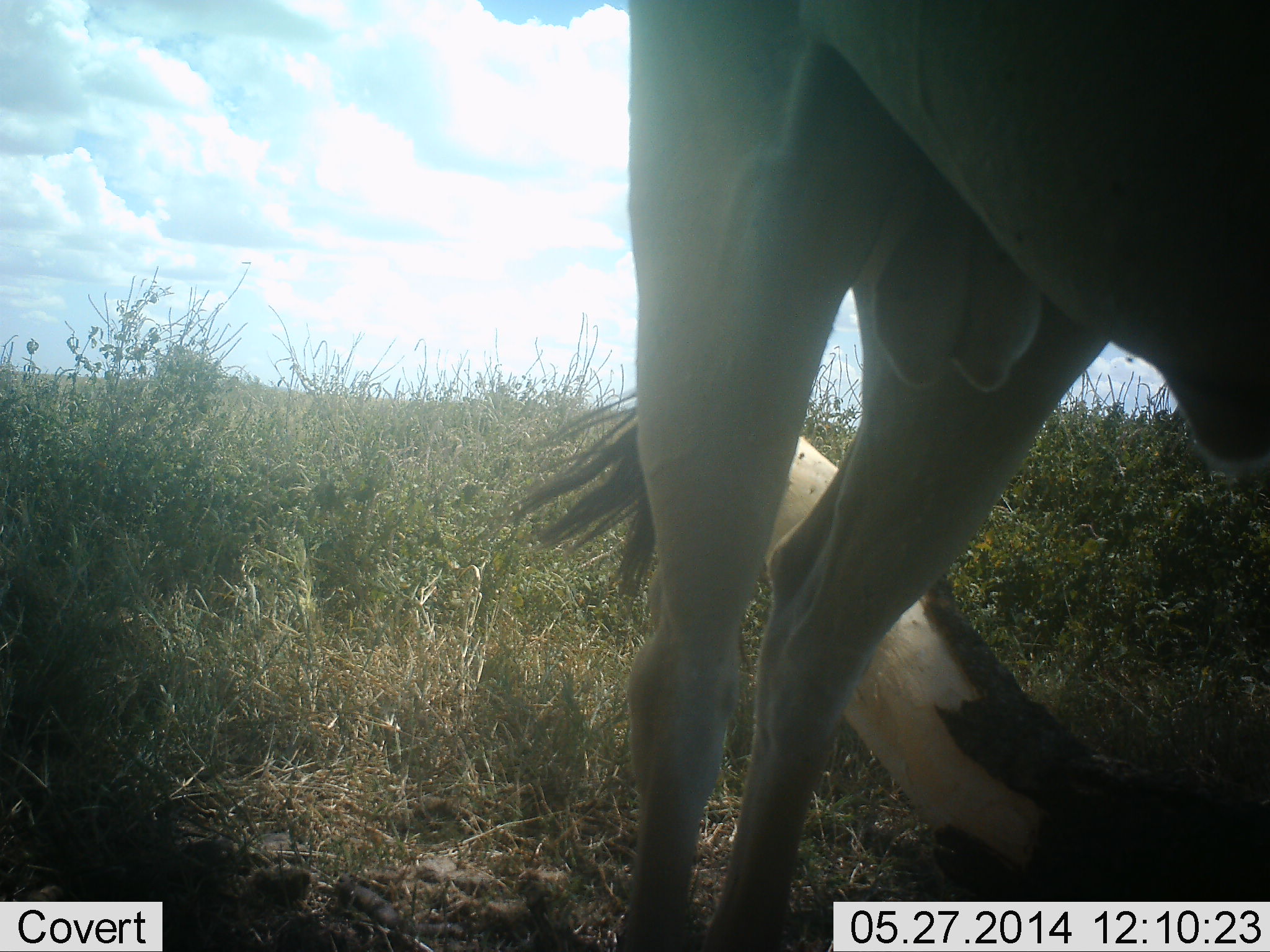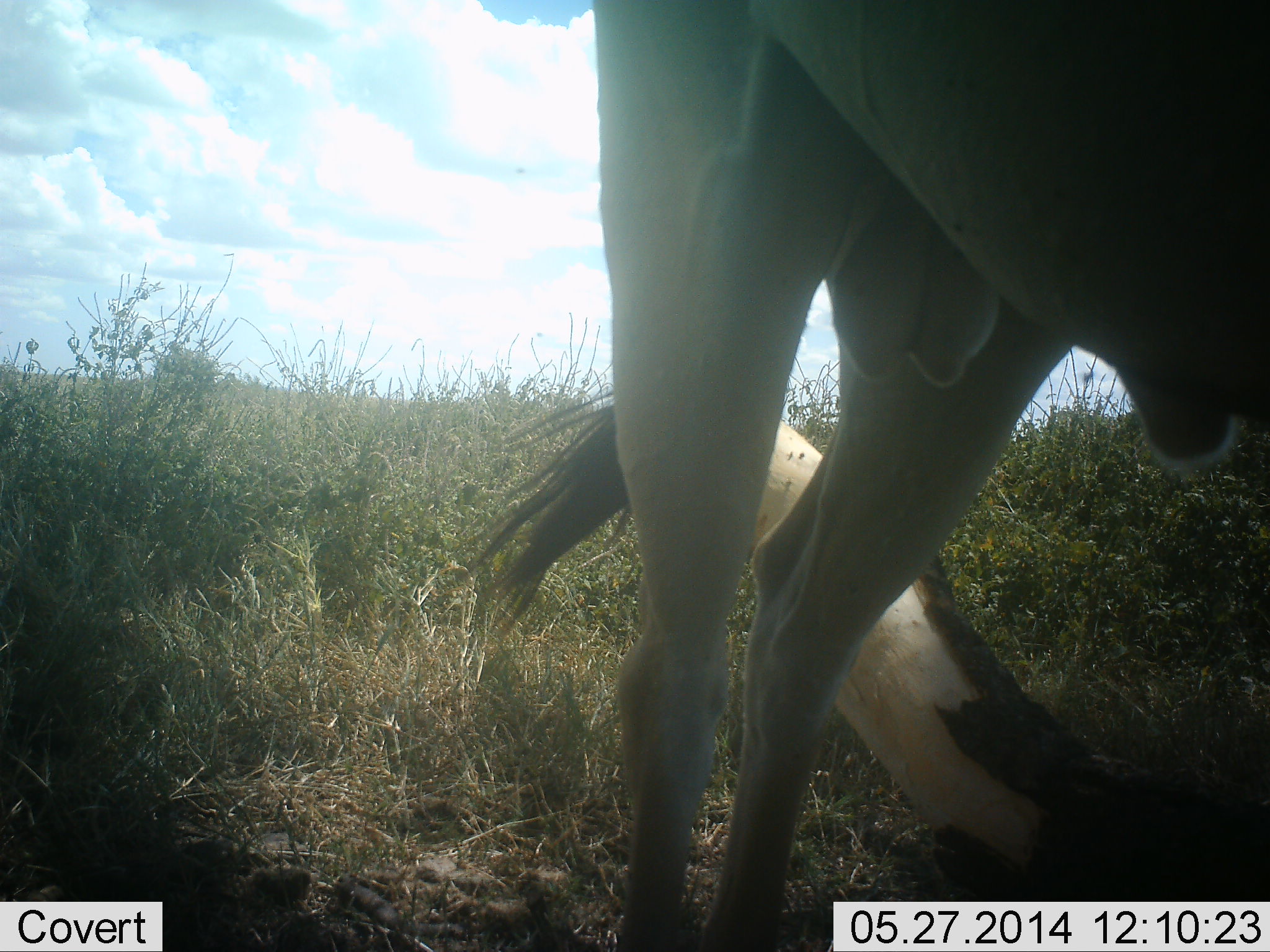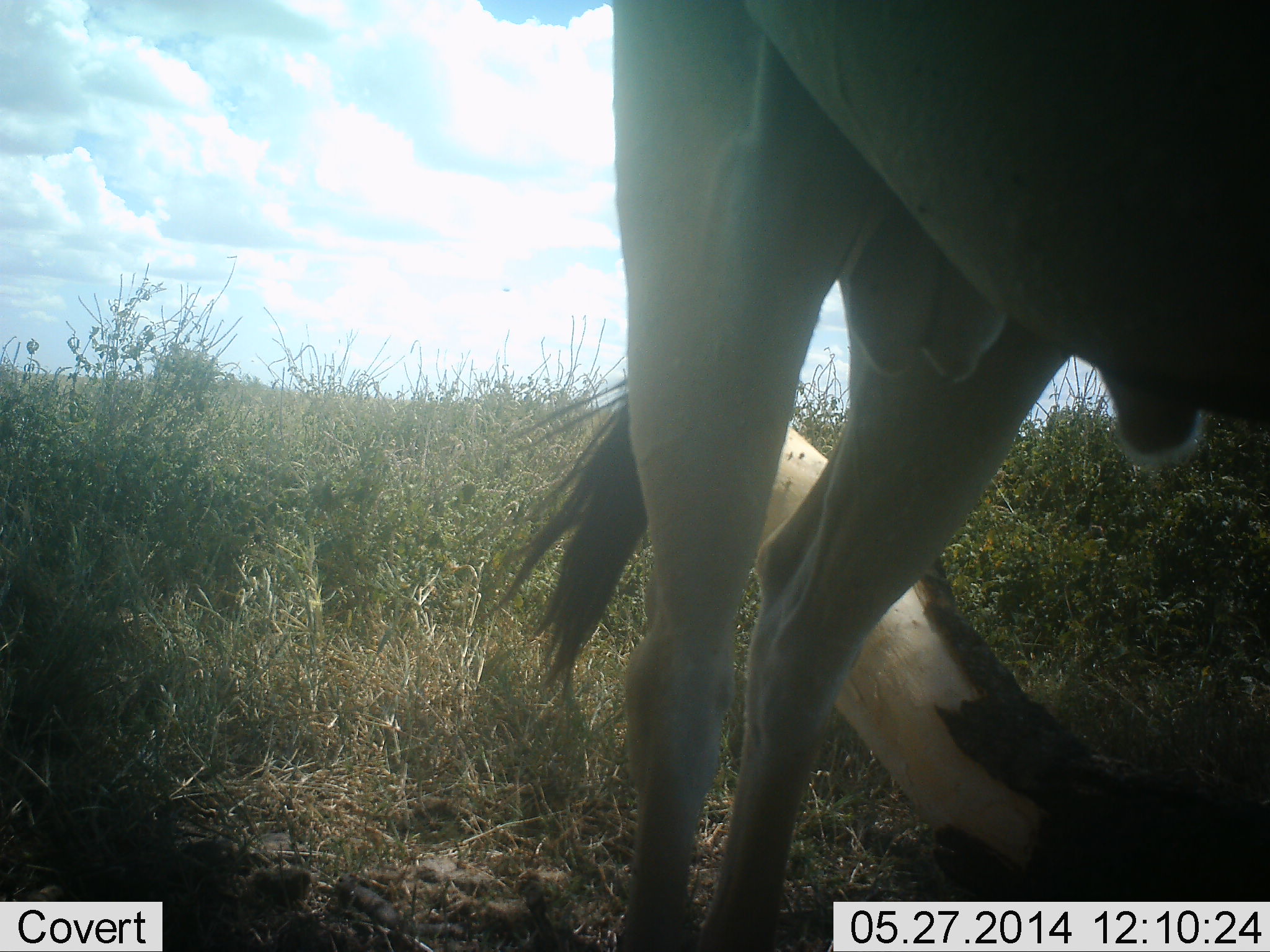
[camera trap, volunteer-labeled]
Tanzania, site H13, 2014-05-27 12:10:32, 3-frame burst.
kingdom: Animalia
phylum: Chordata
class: Mammalia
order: Artiodactyla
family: Bovidae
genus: Tragelaphus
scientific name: Tragelaphus oryx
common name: eland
Eland (Tragelaphus oryx), count 1. Behavior (volunteer vote fractions): standing 100%, resting 0%, moving 0%, interacting 0%. Young present (vote fraction): 0%. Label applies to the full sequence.